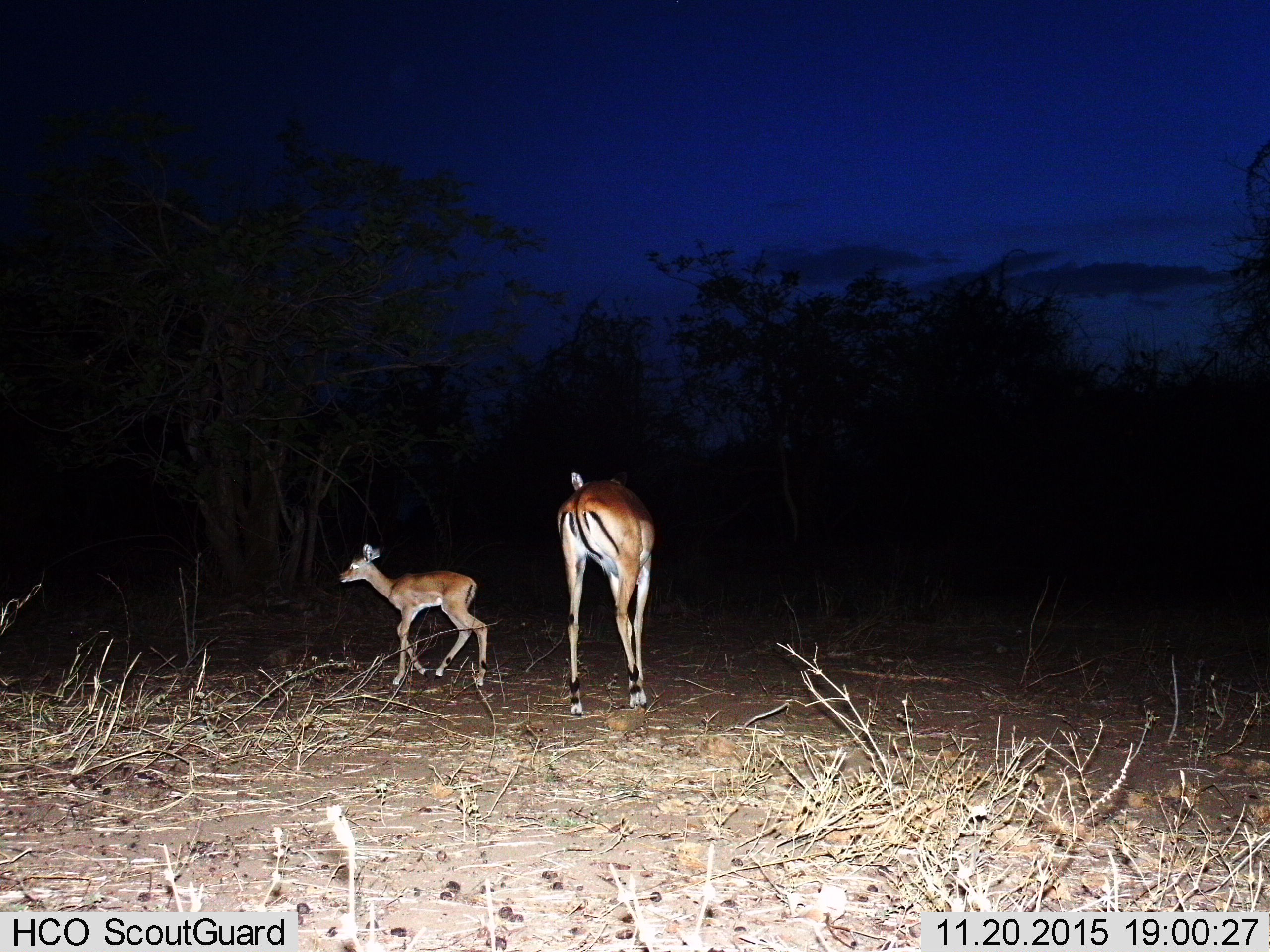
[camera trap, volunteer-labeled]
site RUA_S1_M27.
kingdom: Animalia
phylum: Chordata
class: Mammalia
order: Artiodactyla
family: Bovidae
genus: Aepyceros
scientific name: Aepyceros melampus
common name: impala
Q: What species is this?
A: Impala (Aepyceros melampus).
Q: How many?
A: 2.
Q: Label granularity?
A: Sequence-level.